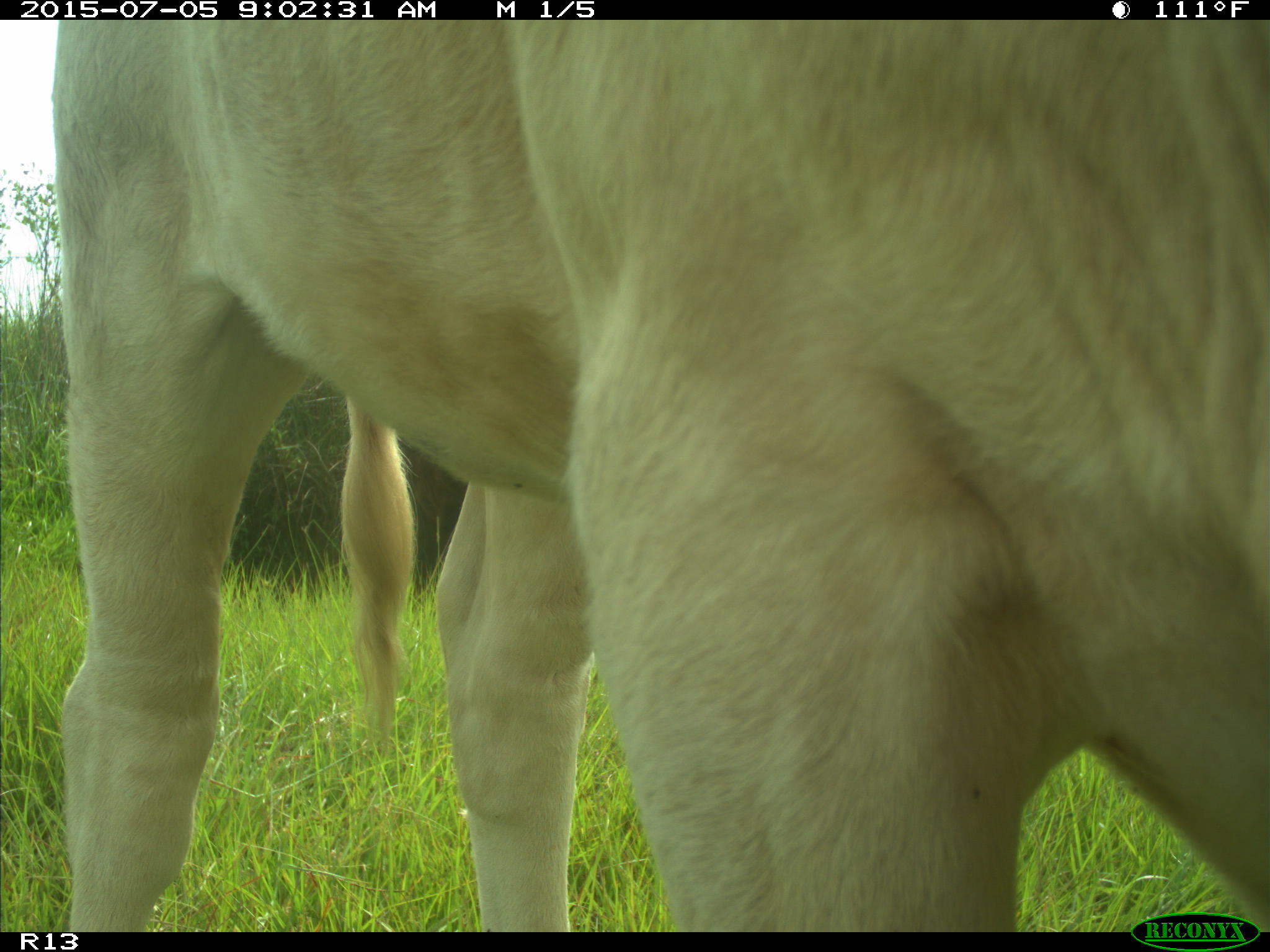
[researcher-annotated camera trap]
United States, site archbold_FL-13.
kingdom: Animalia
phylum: Chordata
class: Mammalia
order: Artiodactyla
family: Bovidae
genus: Bos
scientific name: Bos taurus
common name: domestic cow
Bos taurus (domestic cow).